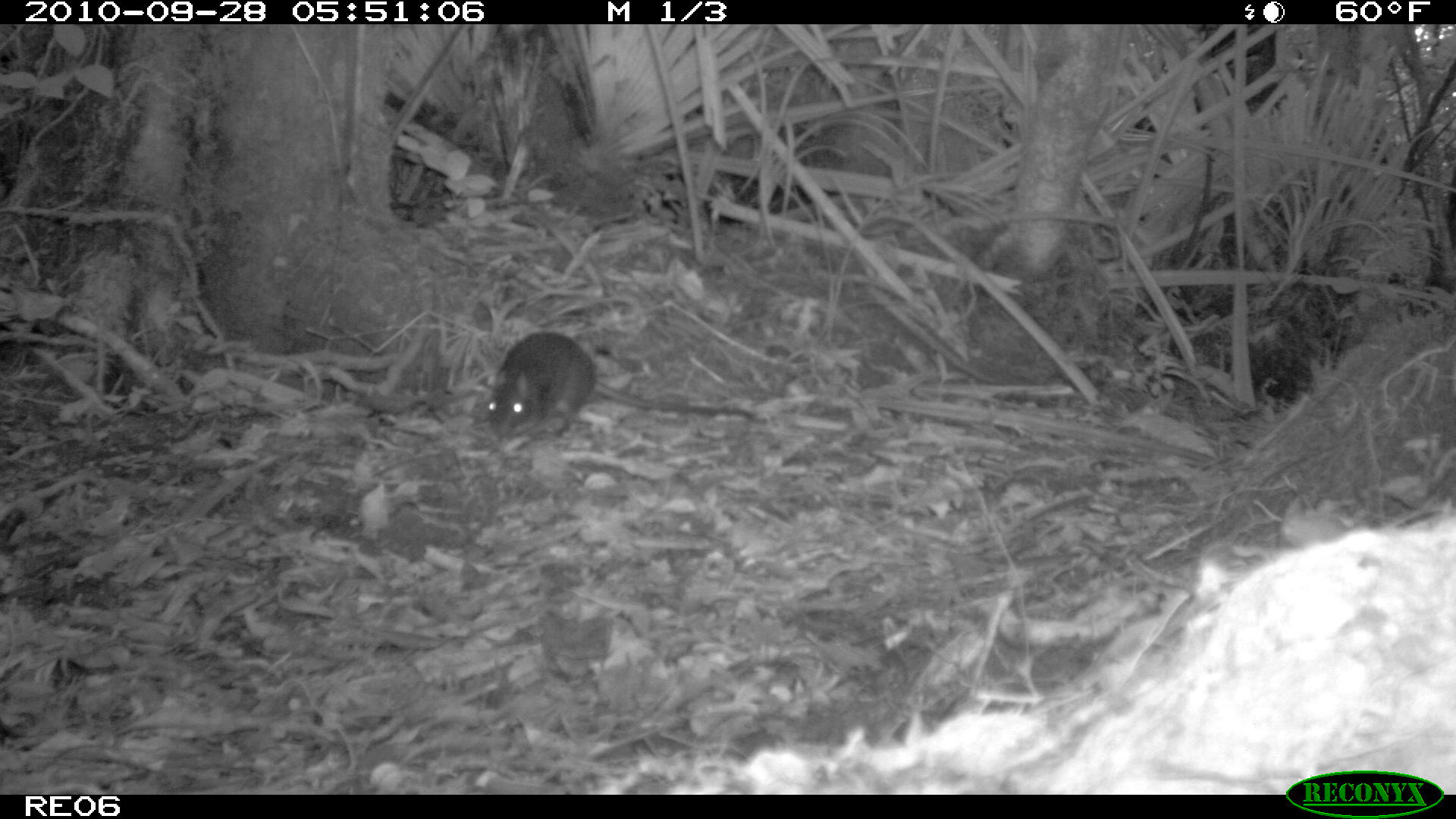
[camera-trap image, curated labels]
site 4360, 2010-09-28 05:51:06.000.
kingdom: Animalia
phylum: Chordata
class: Mammalia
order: Rodentia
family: Muridae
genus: Rattus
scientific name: Rattus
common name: rodent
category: unknown rat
Unknown rat (rodent) (Rattus), count 1.